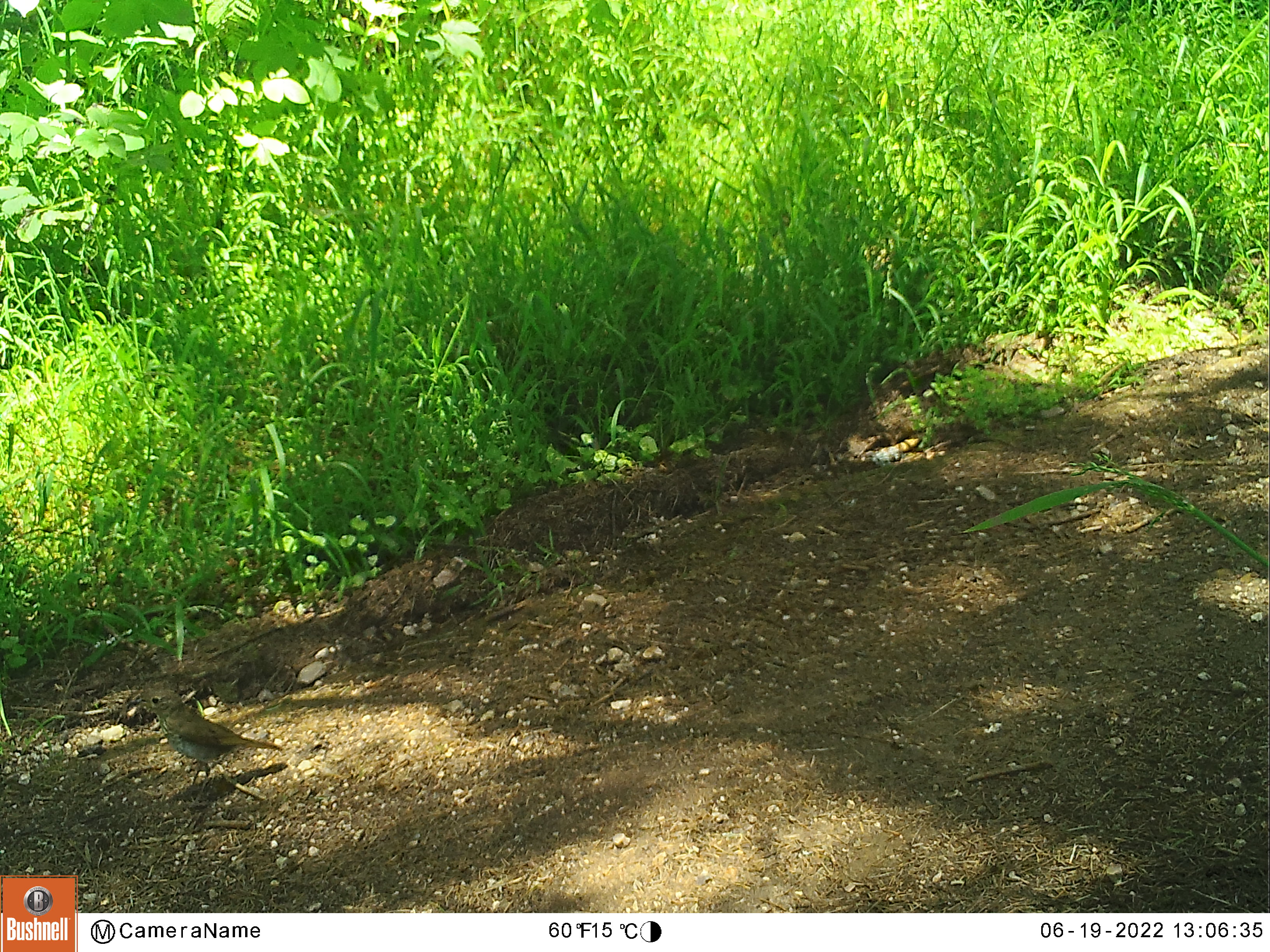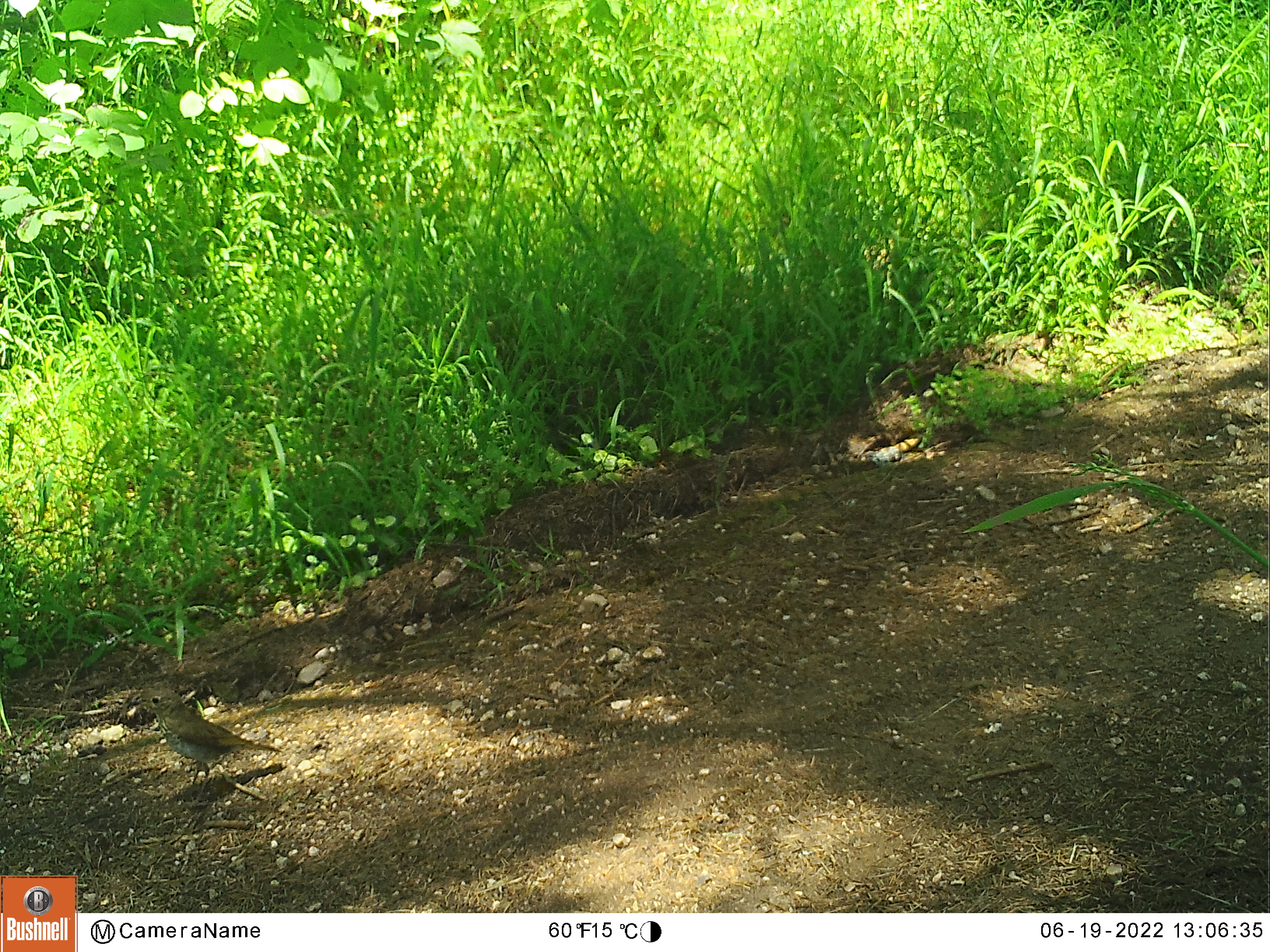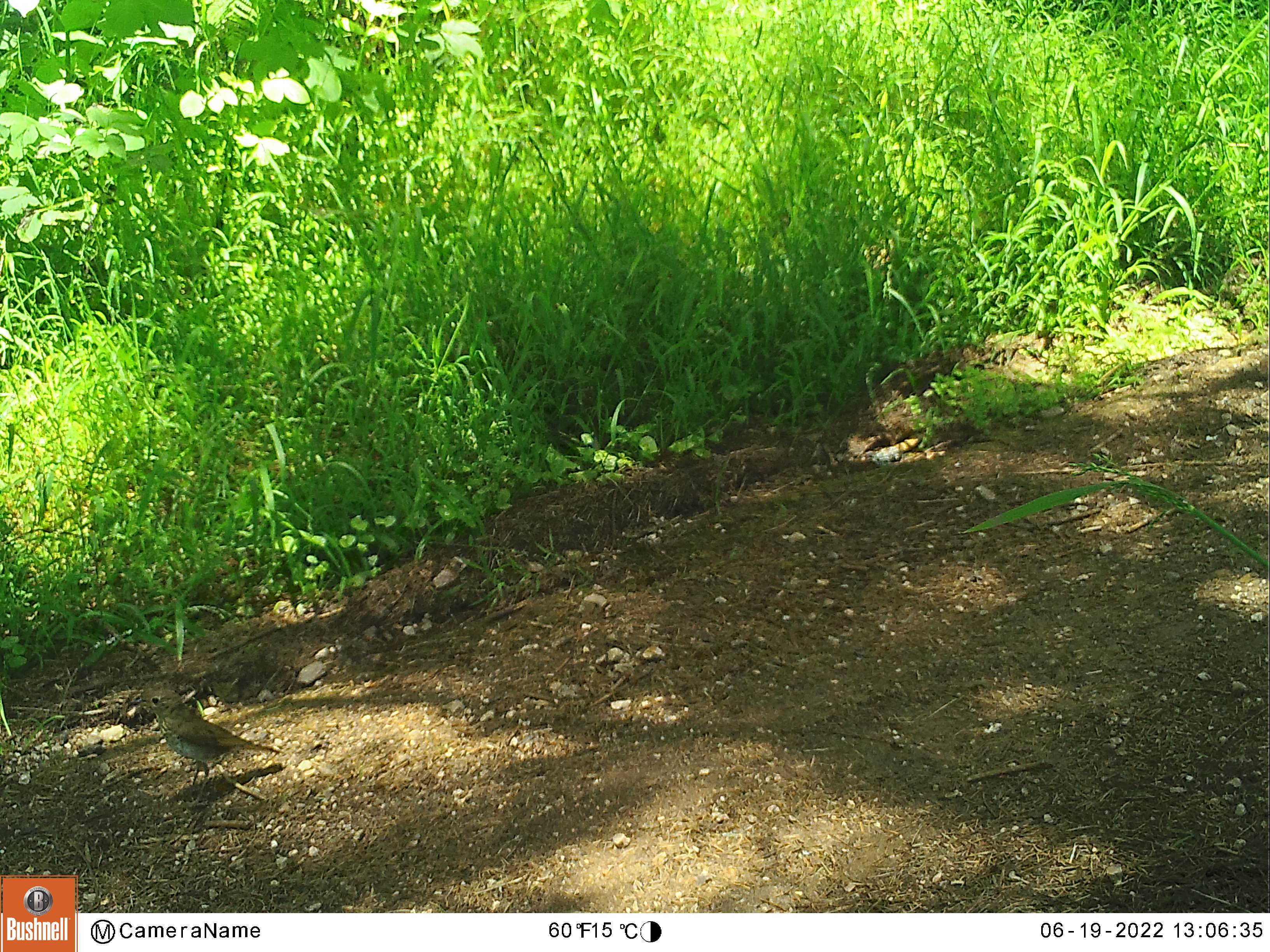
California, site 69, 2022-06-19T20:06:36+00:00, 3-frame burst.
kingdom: Animalia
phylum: Chordata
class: Aves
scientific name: Aves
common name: bird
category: unknown bird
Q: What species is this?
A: Unknown bird (bird) (Aves).